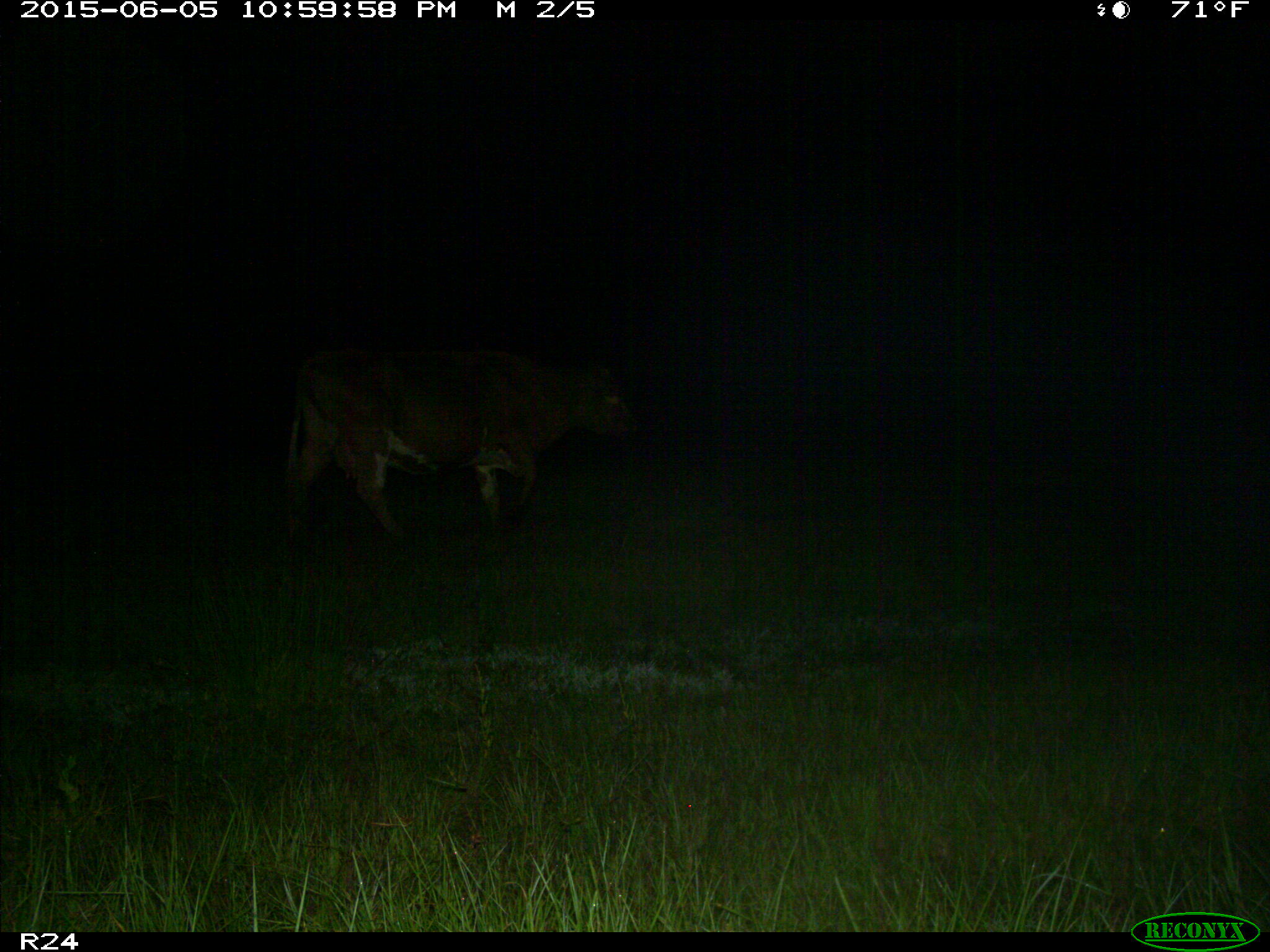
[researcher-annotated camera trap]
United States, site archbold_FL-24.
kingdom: Animalia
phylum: Chordata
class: Mammalia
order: Artiodactyla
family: Bovidae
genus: Bos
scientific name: Bos taurus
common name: domestic cow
Bos taurus (domestic cow).